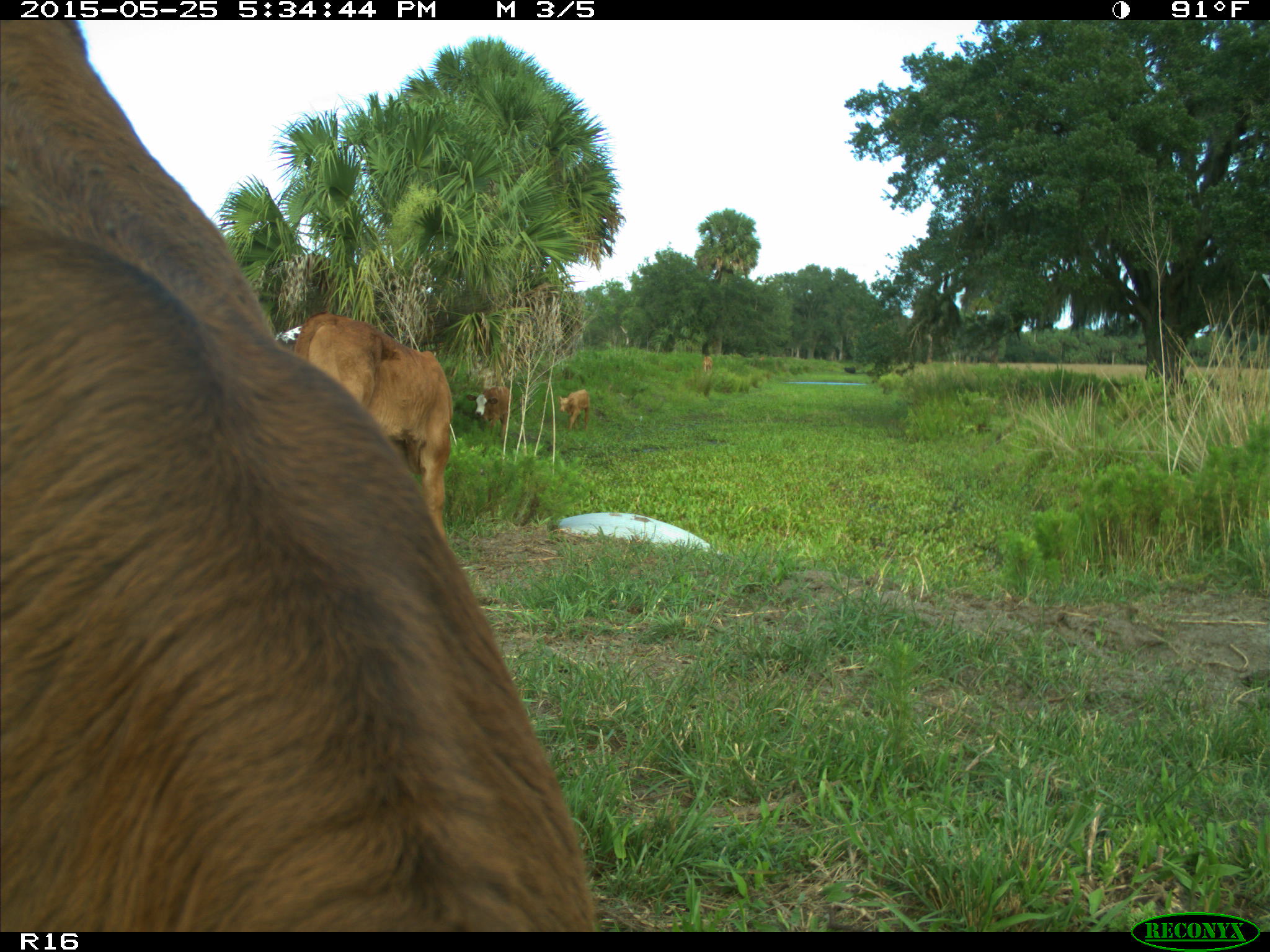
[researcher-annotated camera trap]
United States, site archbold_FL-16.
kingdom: Animalia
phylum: Chordata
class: Mammalia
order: Artiodactyla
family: Bovidae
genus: Bos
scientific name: Bos taurus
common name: domestic cow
Bos taurus (domestic cow).